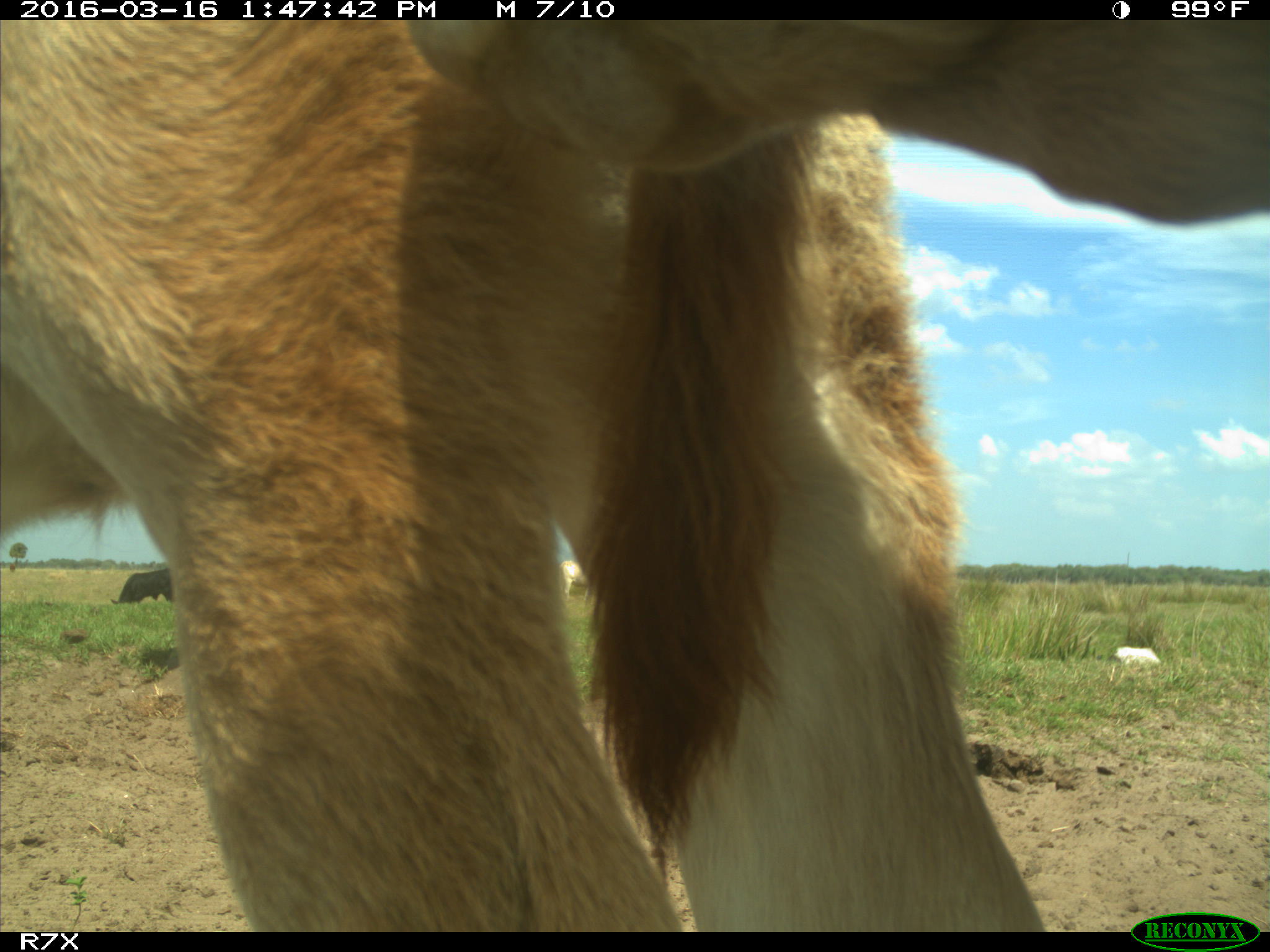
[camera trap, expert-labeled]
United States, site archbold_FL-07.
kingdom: Animalia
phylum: Chordata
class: Mammalia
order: Artiodactyla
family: Bovidae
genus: Bos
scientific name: Bos taurus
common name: domestic cow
Bos taurus (domestic cow).